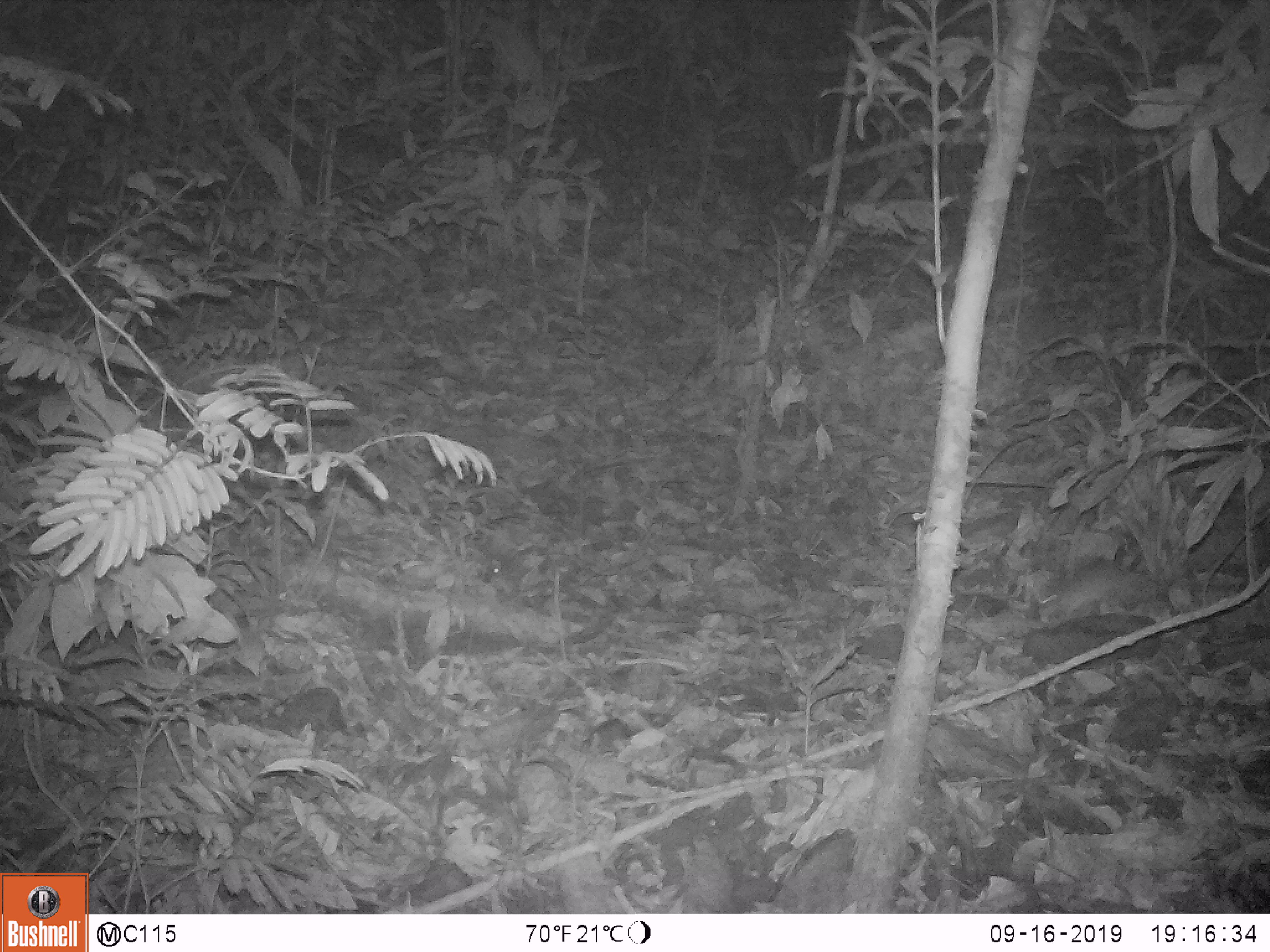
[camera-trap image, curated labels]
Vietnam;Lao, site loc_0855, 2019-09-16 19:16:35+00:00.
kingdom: Animalia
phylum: Chordata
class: Mammalia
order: Rodentia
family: Muridae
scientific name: Muridae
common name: old-world mice and rats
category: unidentified murid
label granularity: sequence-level